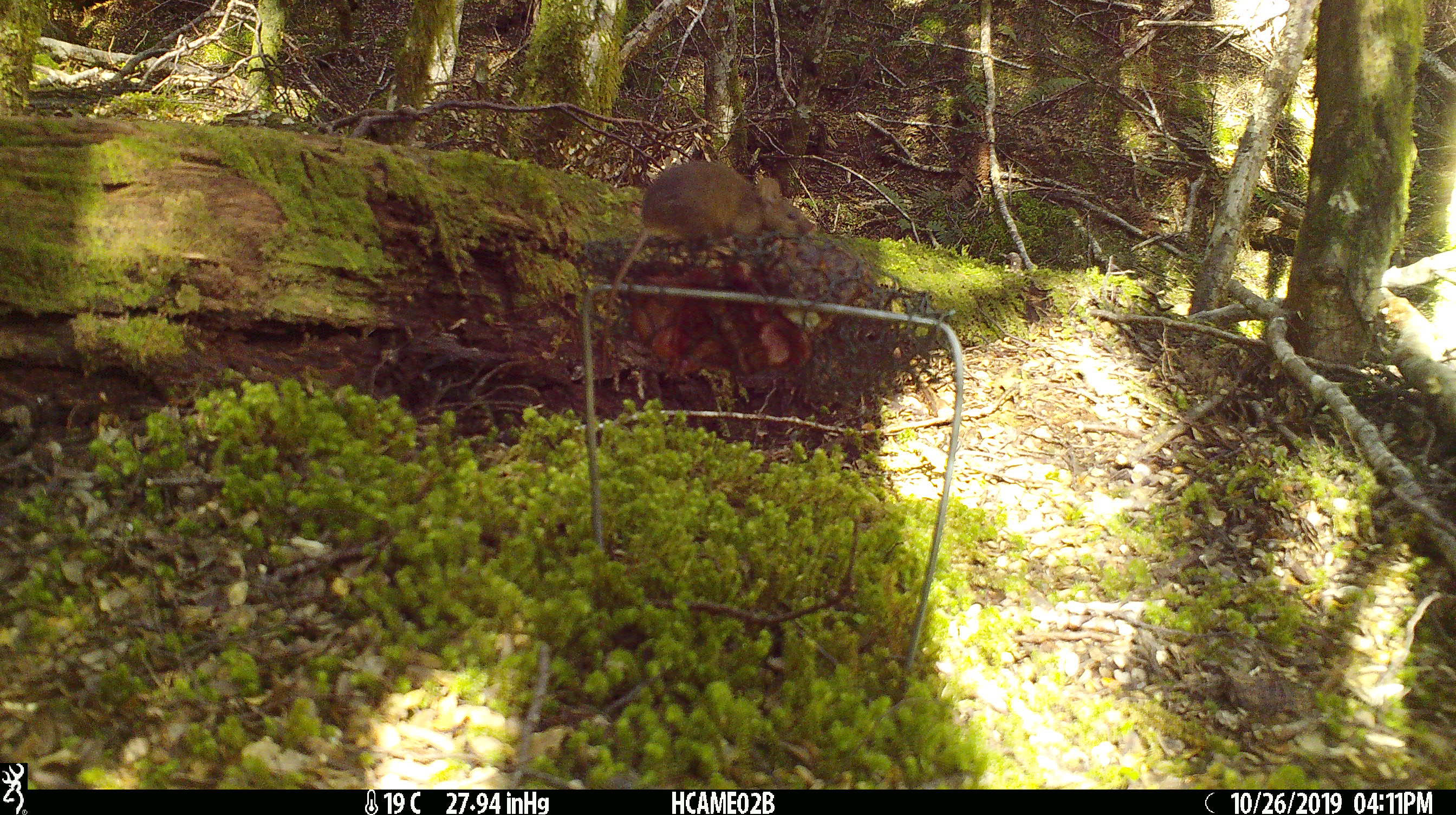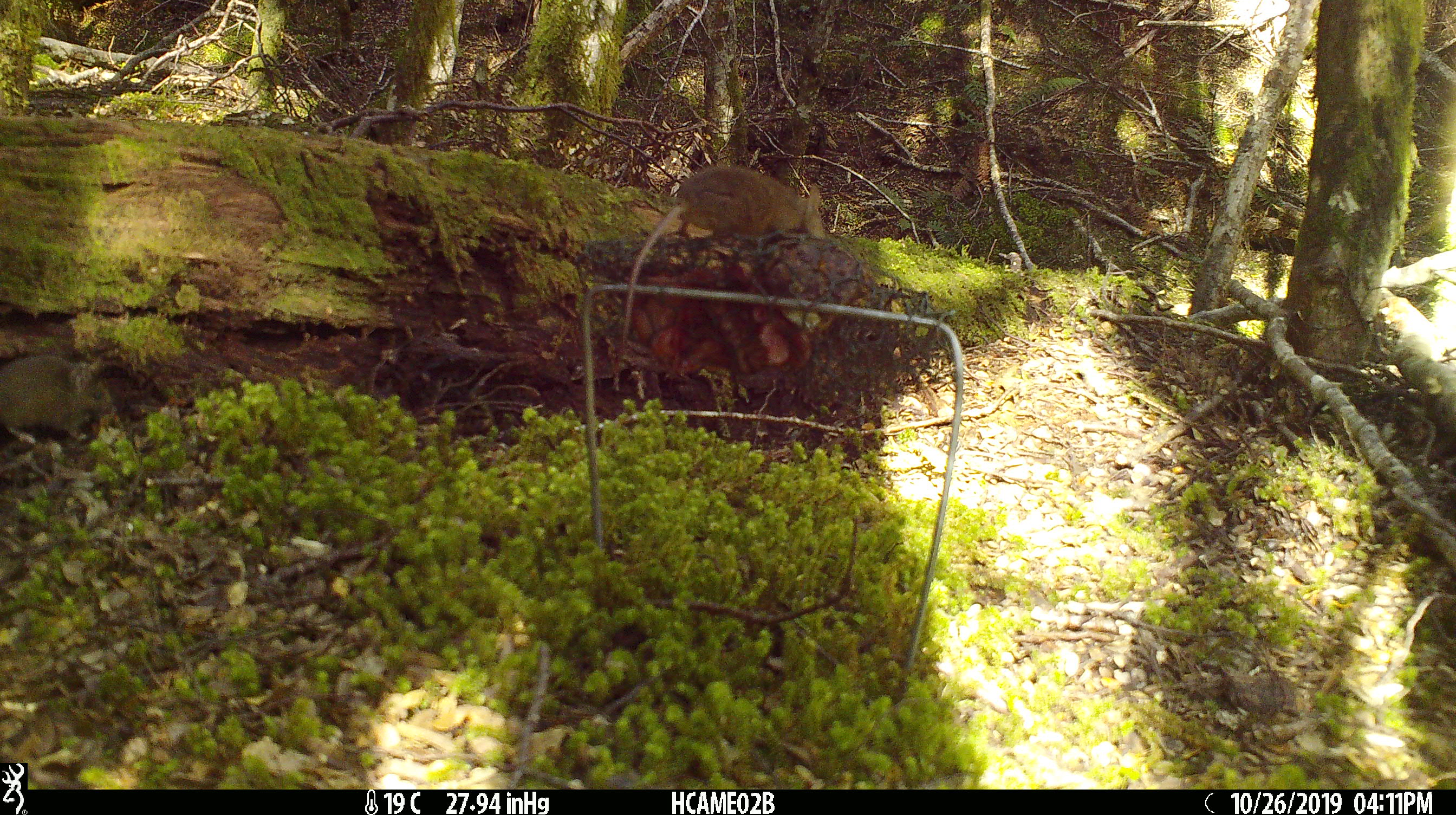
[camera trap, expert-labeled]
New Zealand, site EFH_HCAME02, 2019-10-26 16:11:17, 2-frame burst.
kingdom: Animalia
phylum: Chordata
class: Mammalia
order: Rodentia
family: Muridae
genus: Mus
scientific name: Mus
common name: mouse